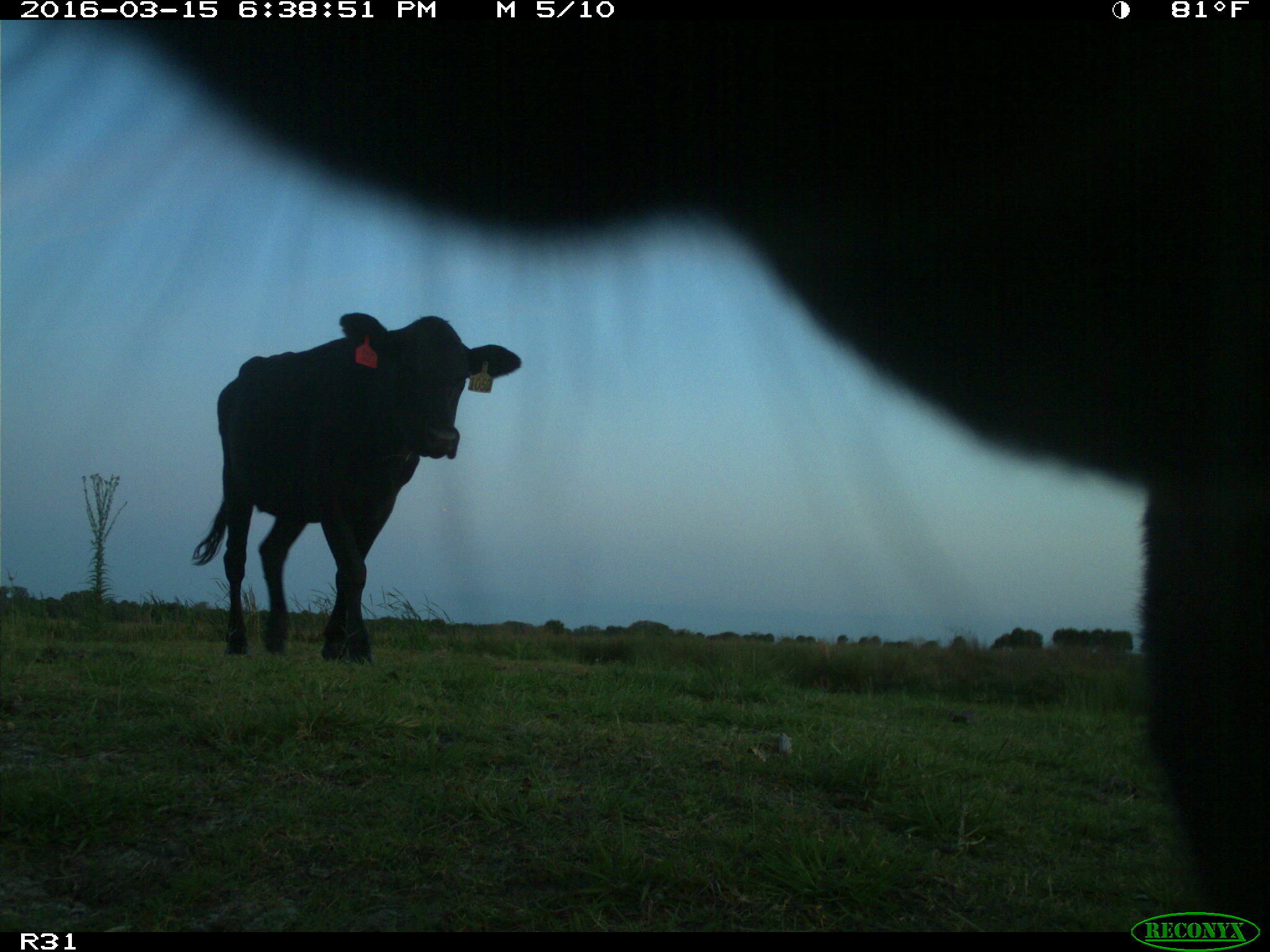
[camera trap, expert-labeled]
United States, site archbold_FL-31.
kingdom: Animalia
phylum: Chordata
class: Mammalia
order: Artiodactyla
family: Bovidae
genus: Bos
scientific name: Bos taurus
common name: domestic cow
Bos taurus (domestic cow).